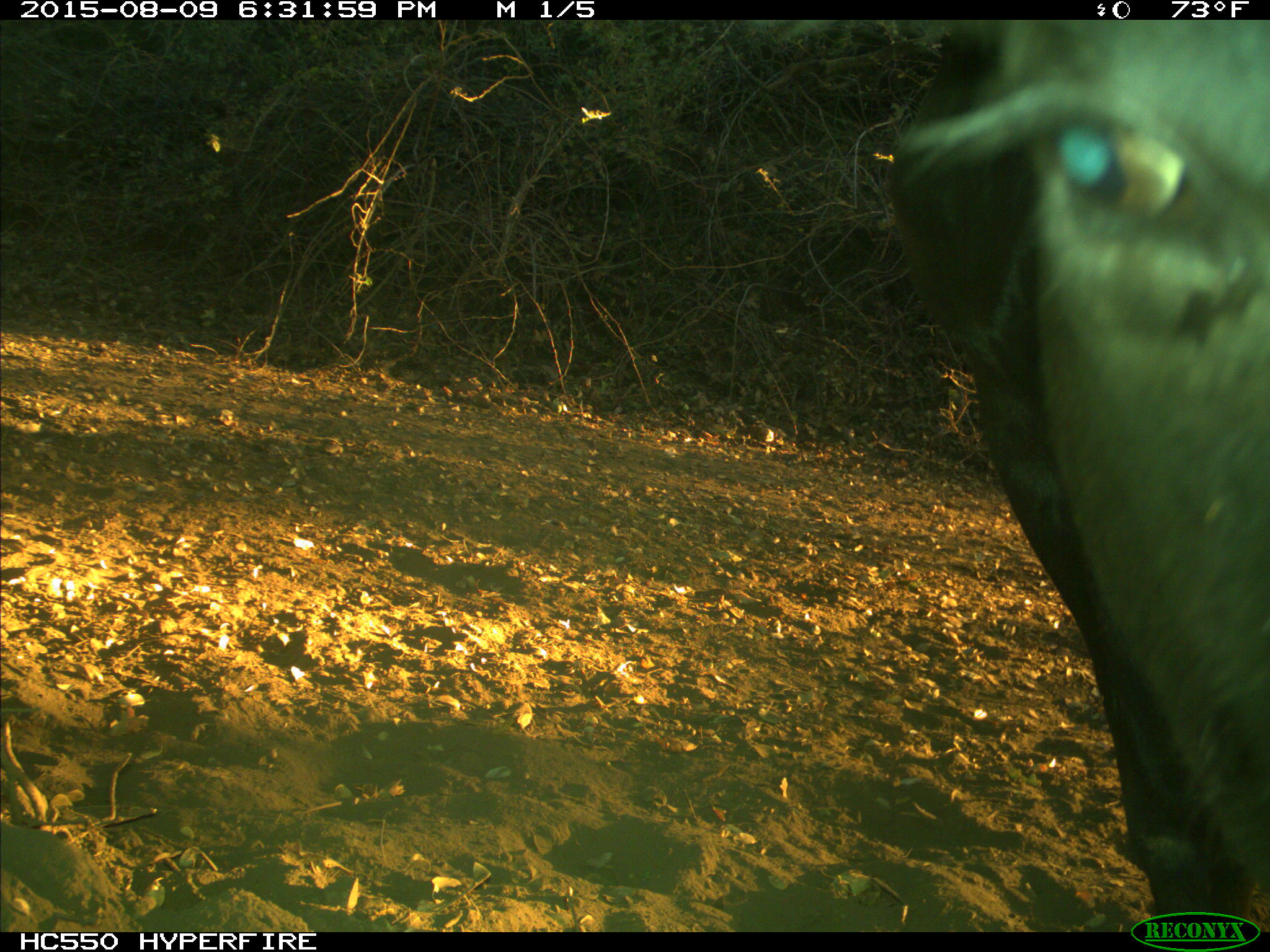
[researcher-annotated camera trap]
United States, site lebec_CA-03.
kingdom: Animalia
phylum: Chordata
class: Mammalia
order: Artiodactyla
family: Bovidae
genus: Bos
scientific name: Bos taurus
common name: domestic cow